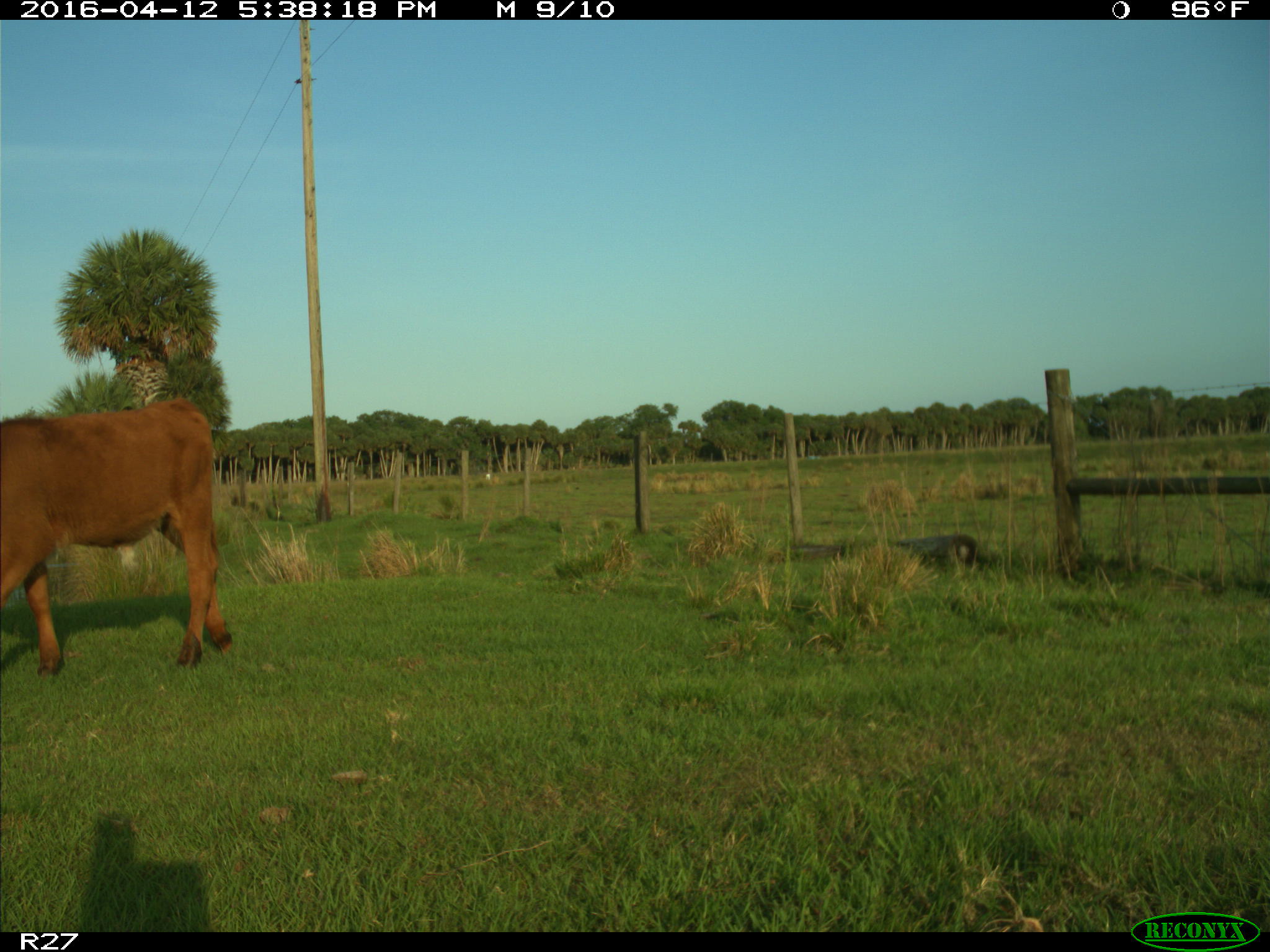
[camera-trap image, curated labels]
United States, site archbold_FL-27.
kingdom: Animalia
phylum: Chordata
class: Mammalia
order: Artiodactyla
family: Bovidae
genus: Bos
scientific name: Bos taurus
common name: domestic cow